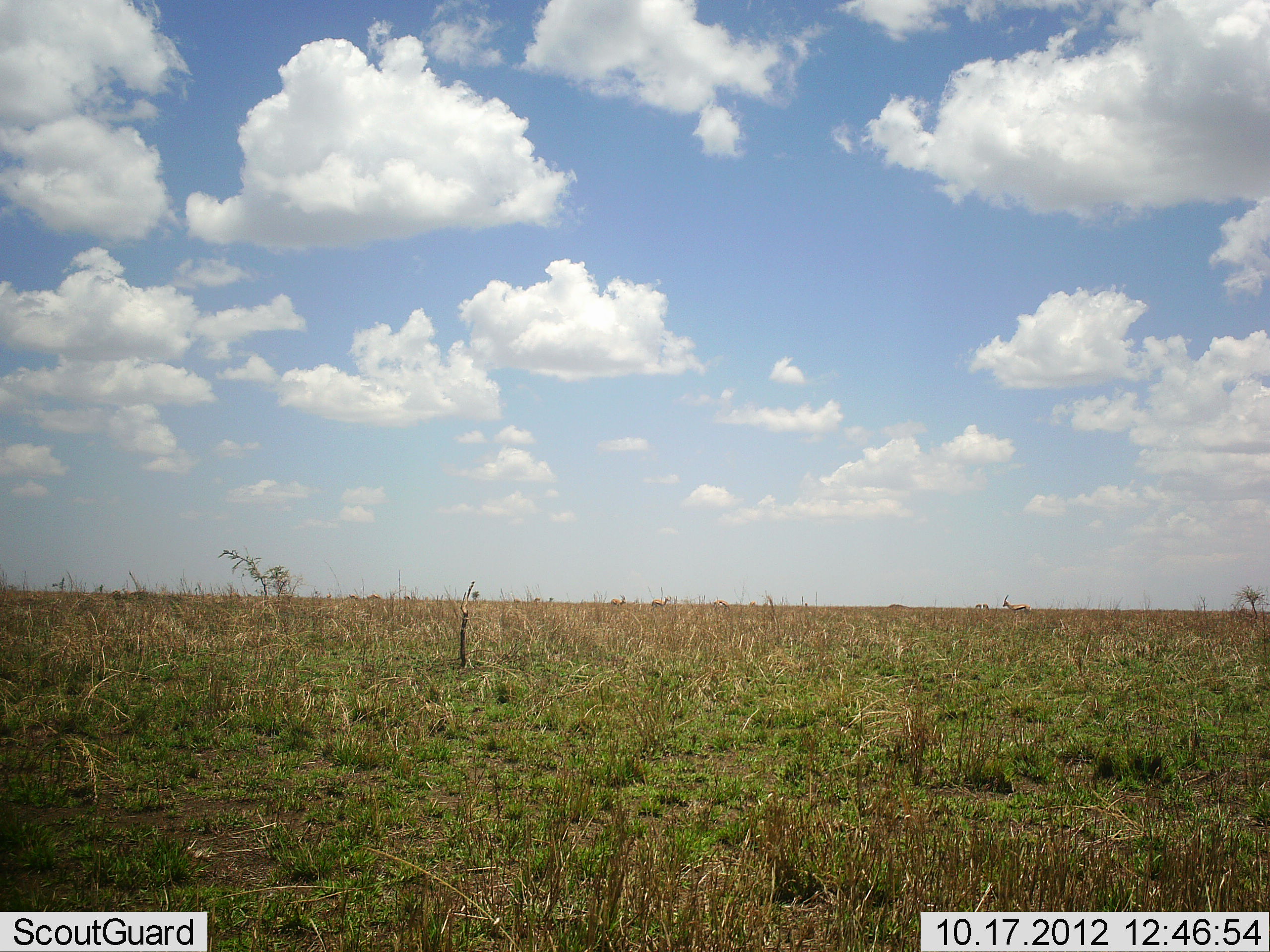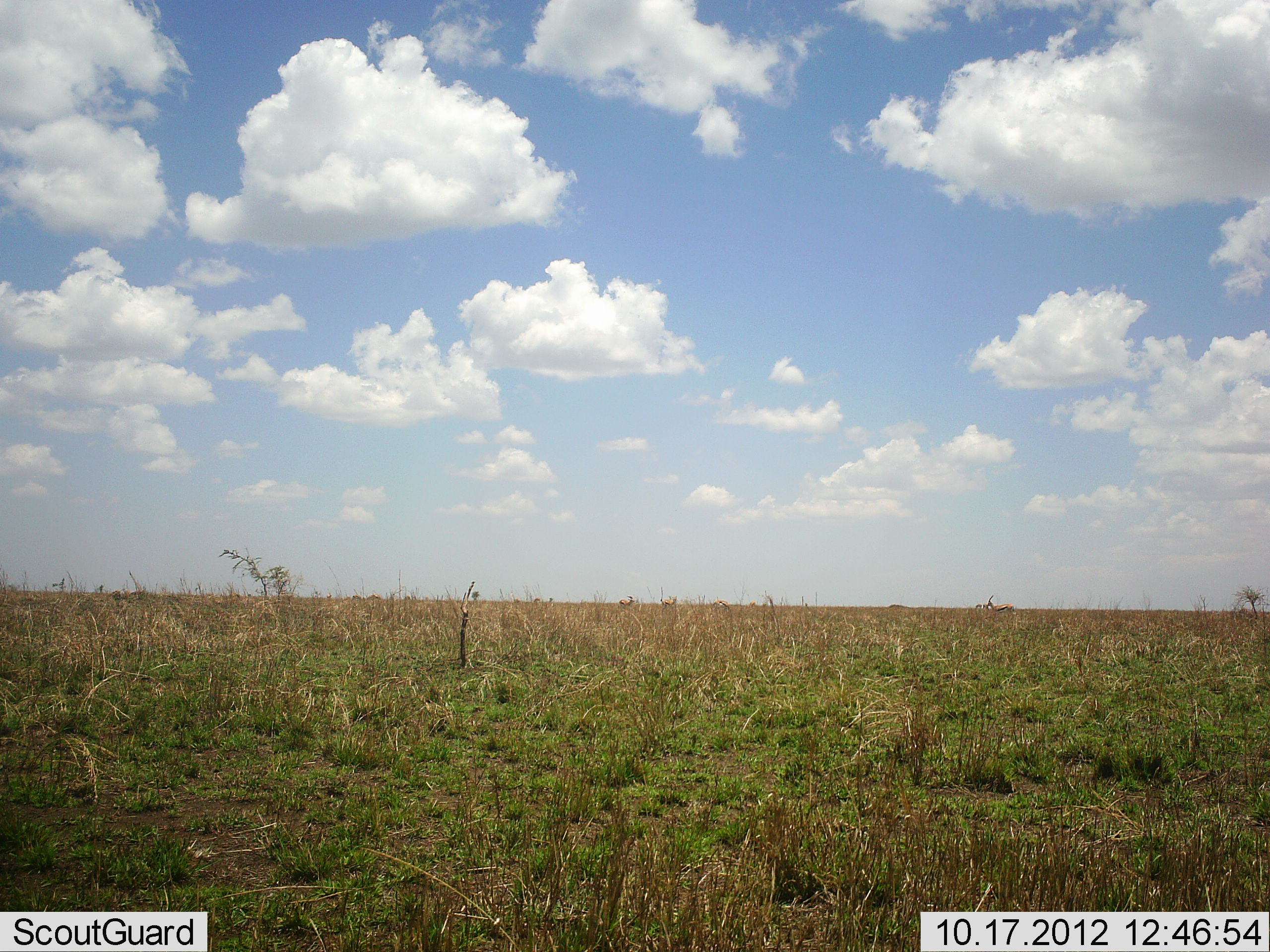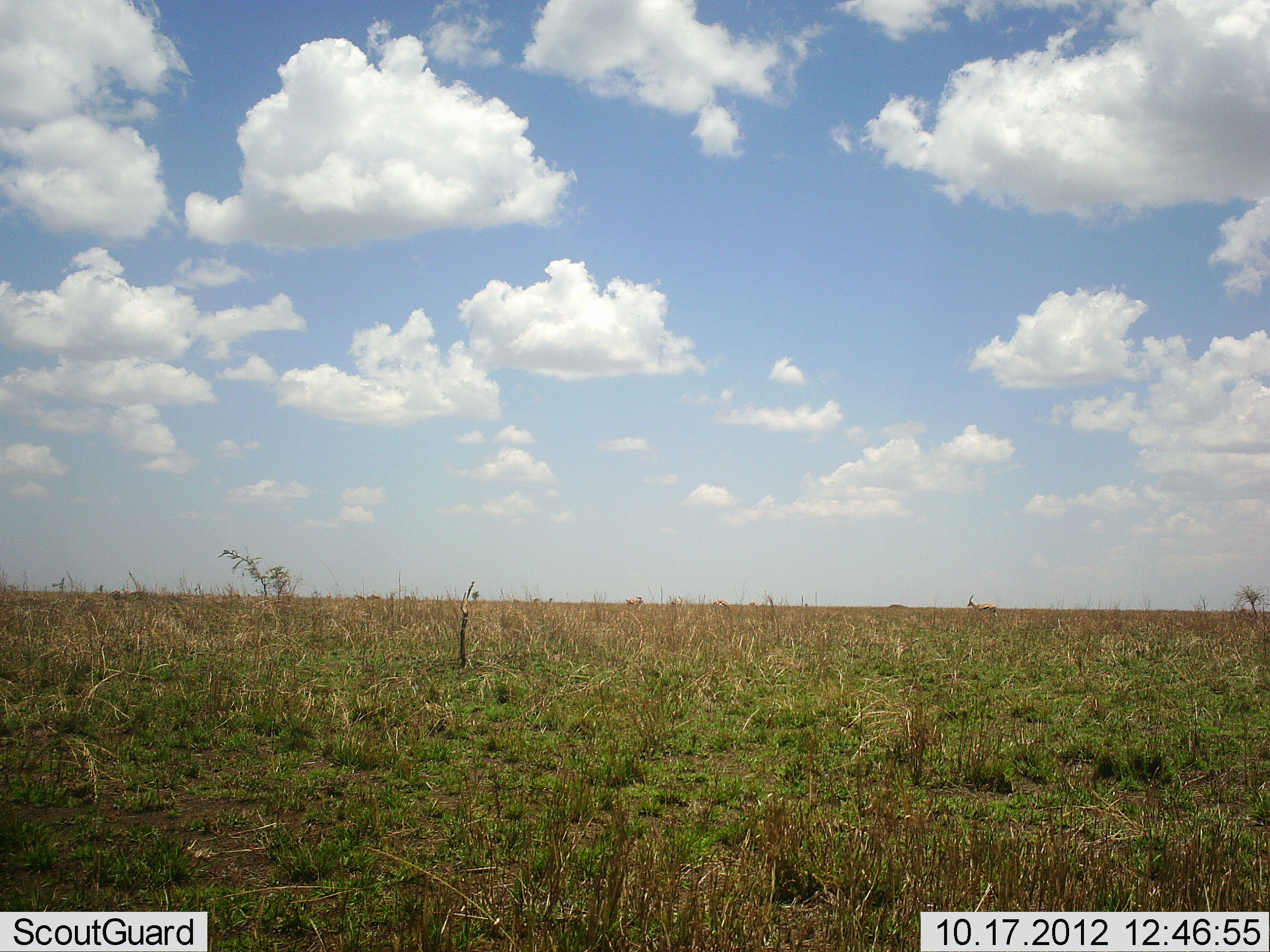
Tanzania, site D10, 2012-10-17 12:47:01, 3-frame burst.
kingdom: Animalia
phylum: Chordata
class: Mammalia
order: Artiodactyla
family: Bovidae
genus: Eudorcas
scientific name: Eudorcas thomsonii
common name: thomson's gazelle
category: gazellethomsons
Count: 4.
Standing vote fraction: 17%.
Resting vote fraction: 0%.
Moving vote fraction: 100%.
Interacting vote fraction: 0%.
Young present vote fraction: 0%.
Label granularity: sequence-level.